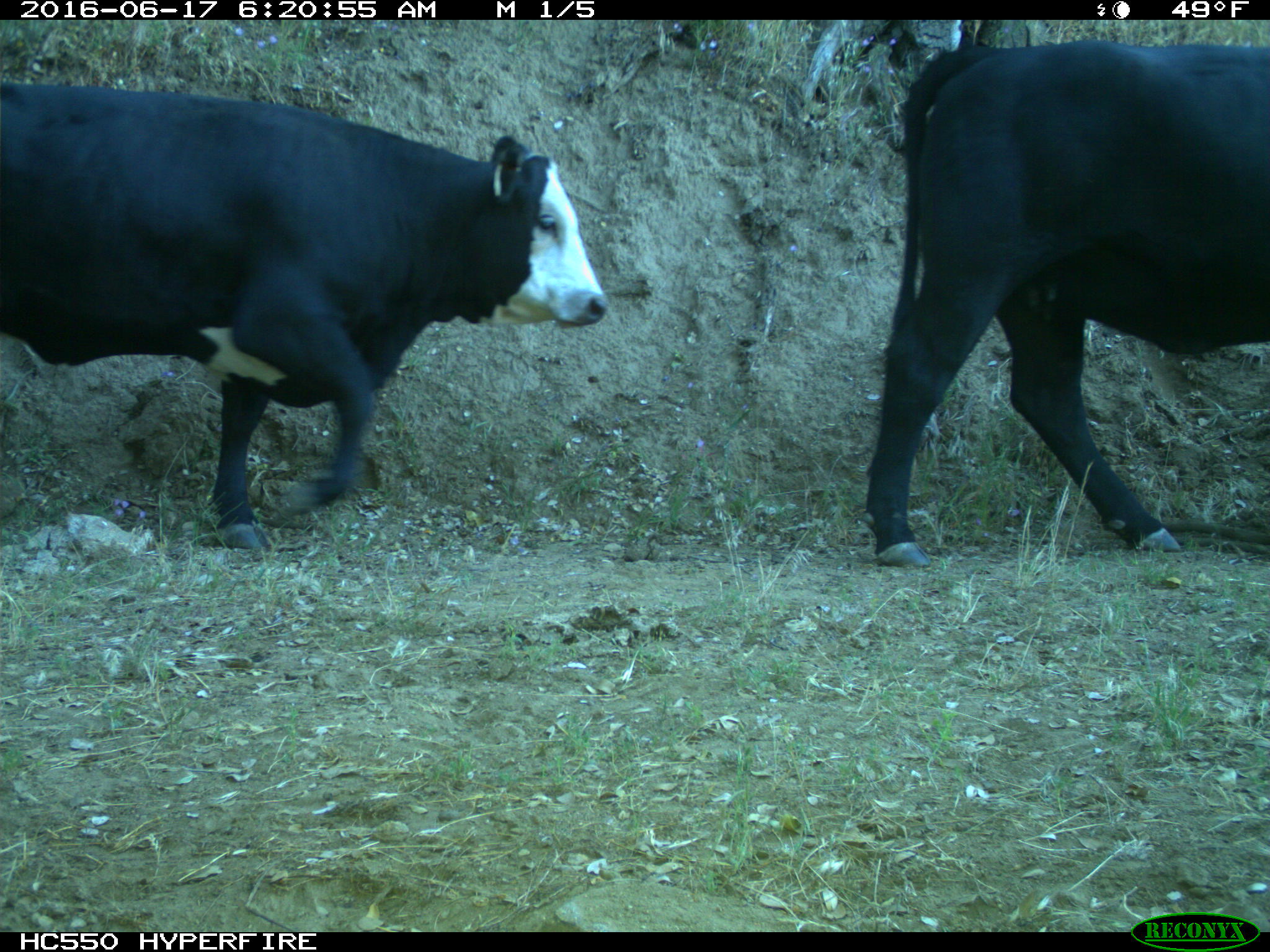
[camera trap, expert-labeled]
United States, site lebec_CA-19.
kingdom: Animalia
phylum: Chordata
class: Mammalia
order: Artiodactyla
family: Bovidae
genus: Bos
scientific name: Bos taurus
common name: domestic cow